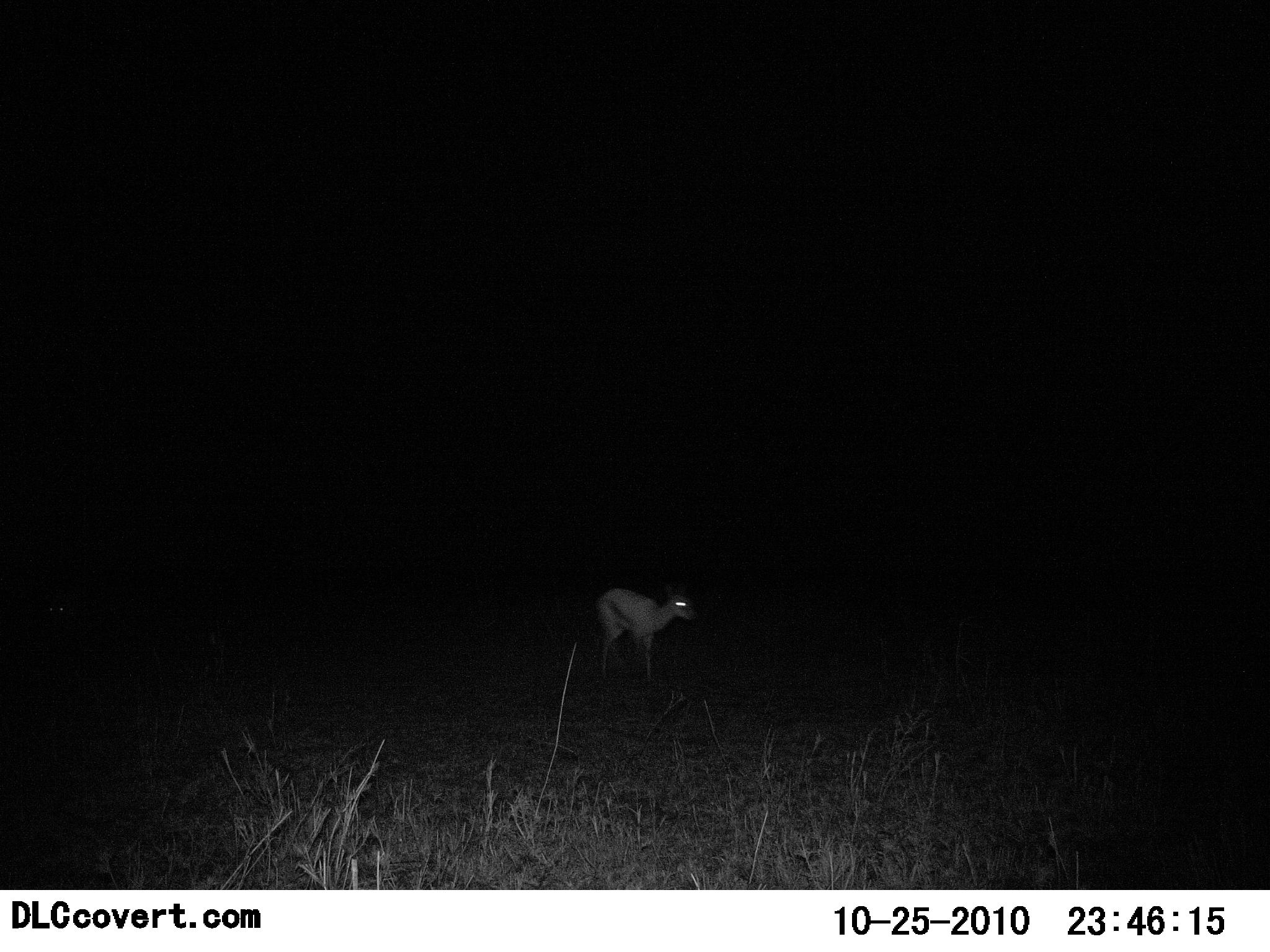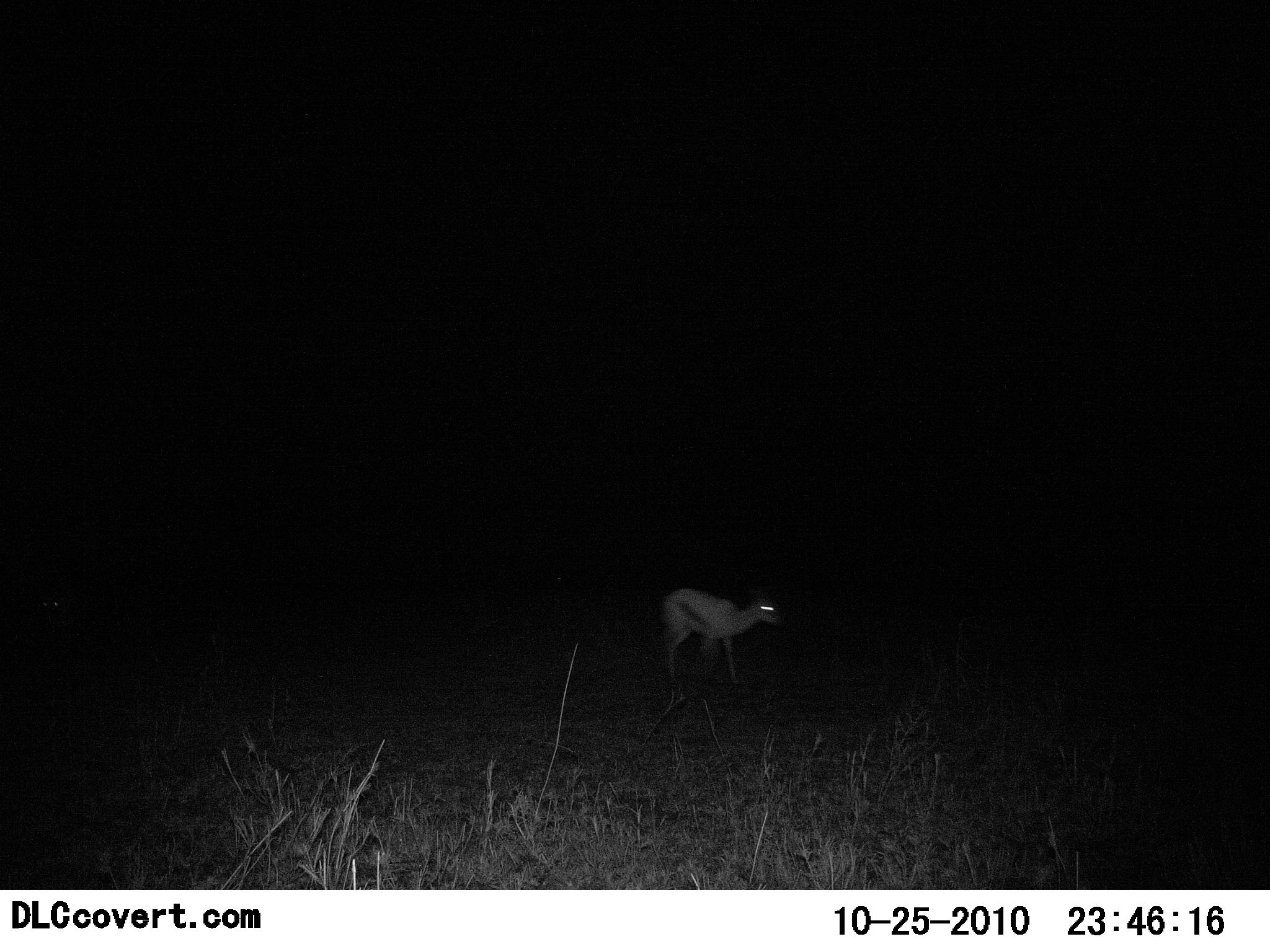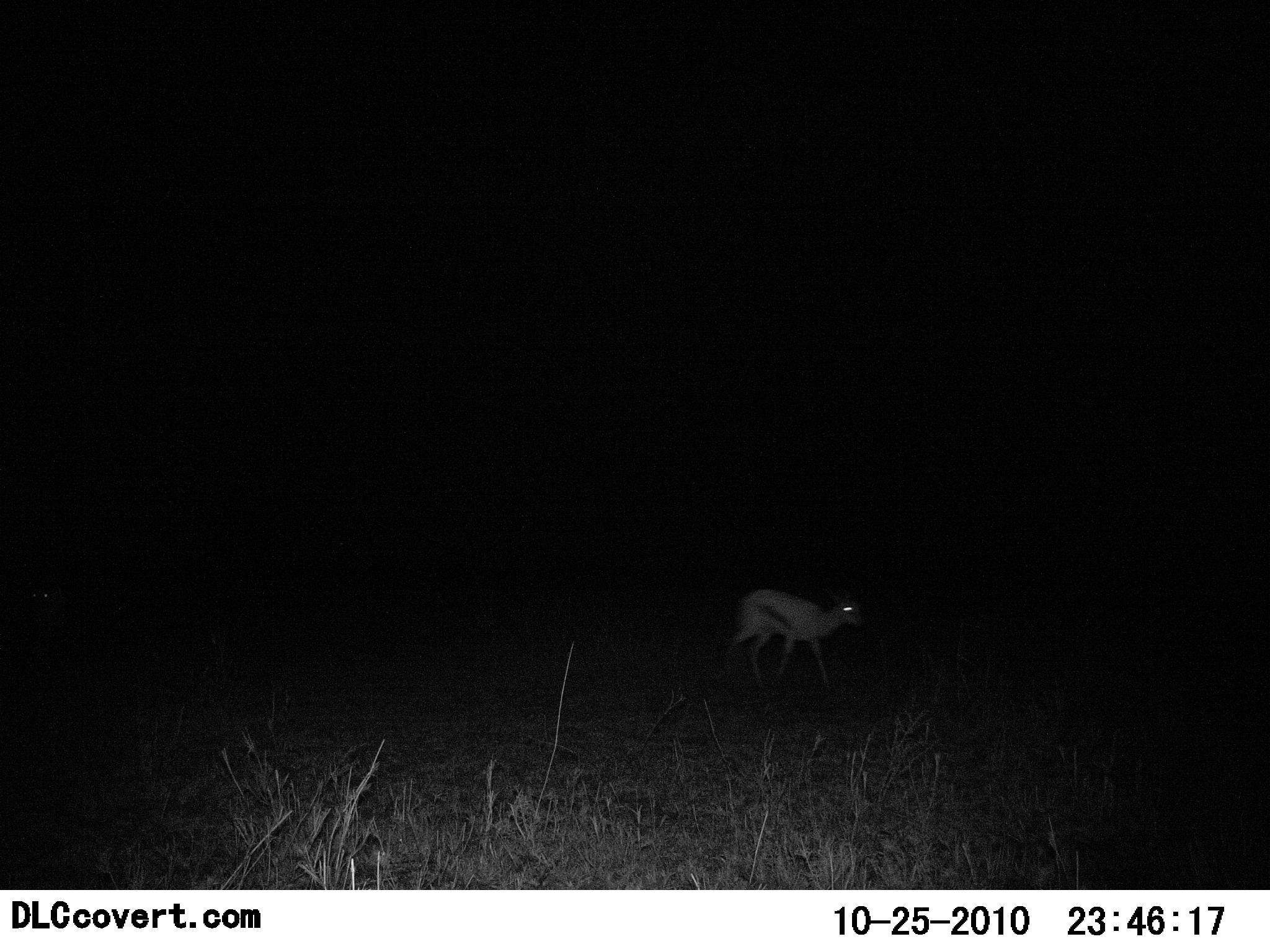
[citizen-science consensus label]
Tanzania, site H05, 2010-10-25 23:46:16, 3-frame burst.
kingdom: Animalia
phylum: Chordata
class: Mammalia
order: Artiodactyla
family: Bovidae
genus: Eudorcas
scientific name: Eudorcas thomsonii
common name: thomson's gazelle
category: gazellethomsons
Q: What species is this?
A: Gazellethomsons (thomson's gazelle) (Eudorcas thomsonii).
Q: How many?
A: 1.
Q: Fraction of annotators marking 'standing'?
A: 9%.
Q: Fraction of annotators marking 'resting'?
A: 0%.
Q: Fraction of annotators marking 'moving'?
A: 91%.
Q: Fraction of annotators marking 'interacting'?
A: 0%.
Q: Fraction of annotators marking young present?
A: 9%.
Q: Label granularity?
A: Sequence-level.